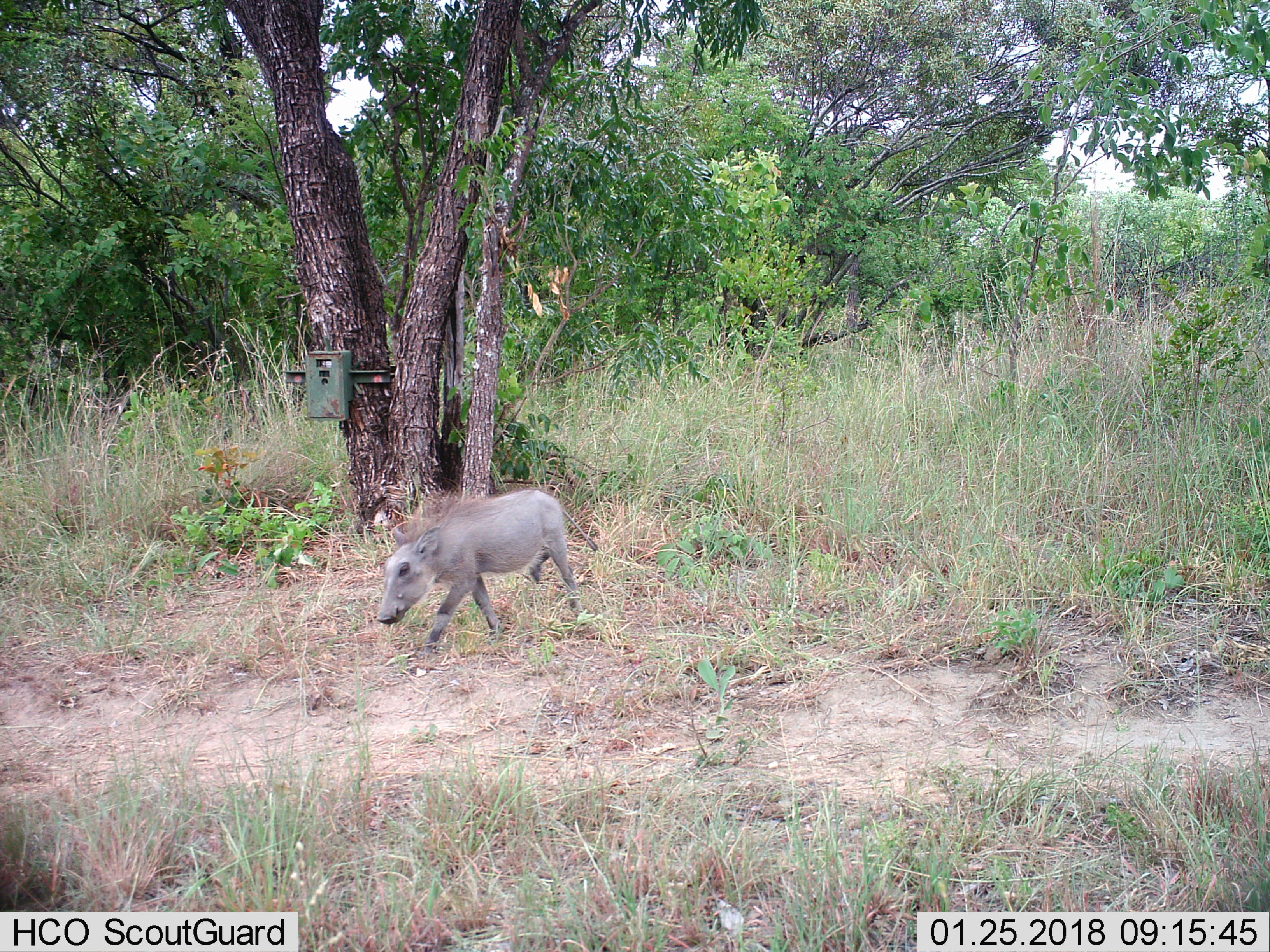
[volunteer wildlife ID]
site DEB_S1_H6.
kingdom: Animalia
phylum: Chordata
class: Mammalia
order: Artiodactyla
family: Suidae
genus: Phacochoerus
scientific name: Phacochoerus africanus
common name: warthog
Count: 1.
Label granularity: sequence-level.